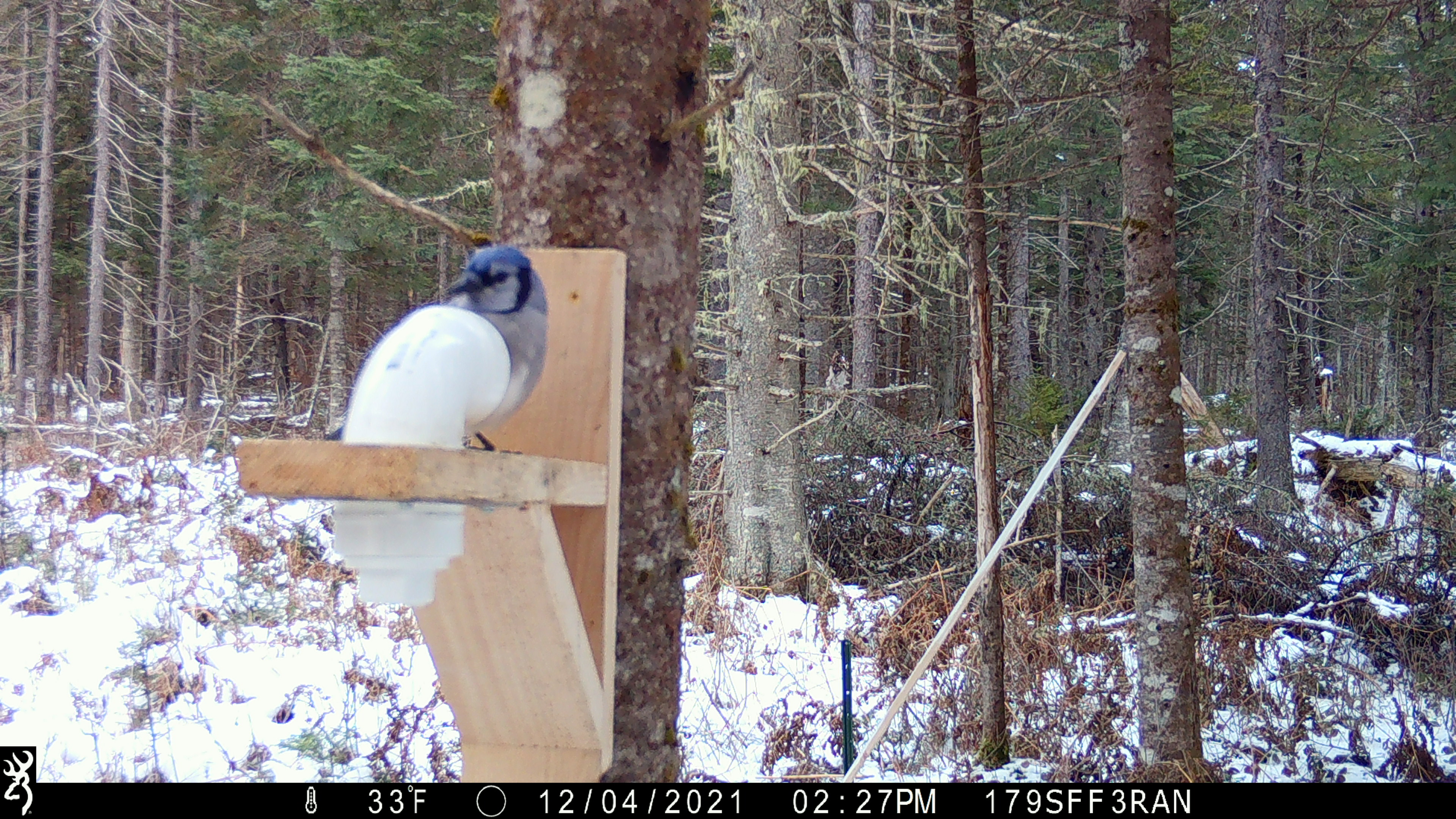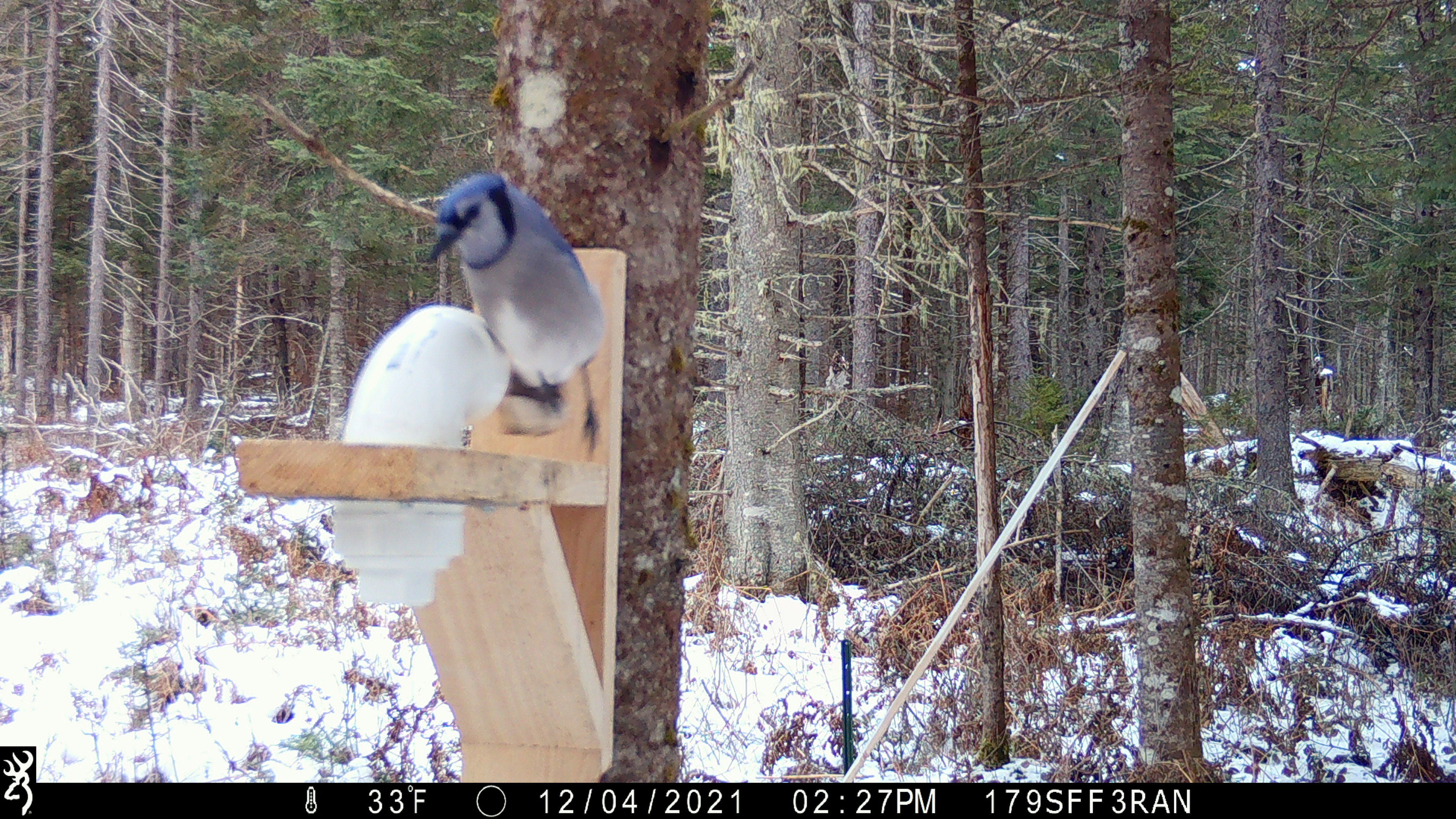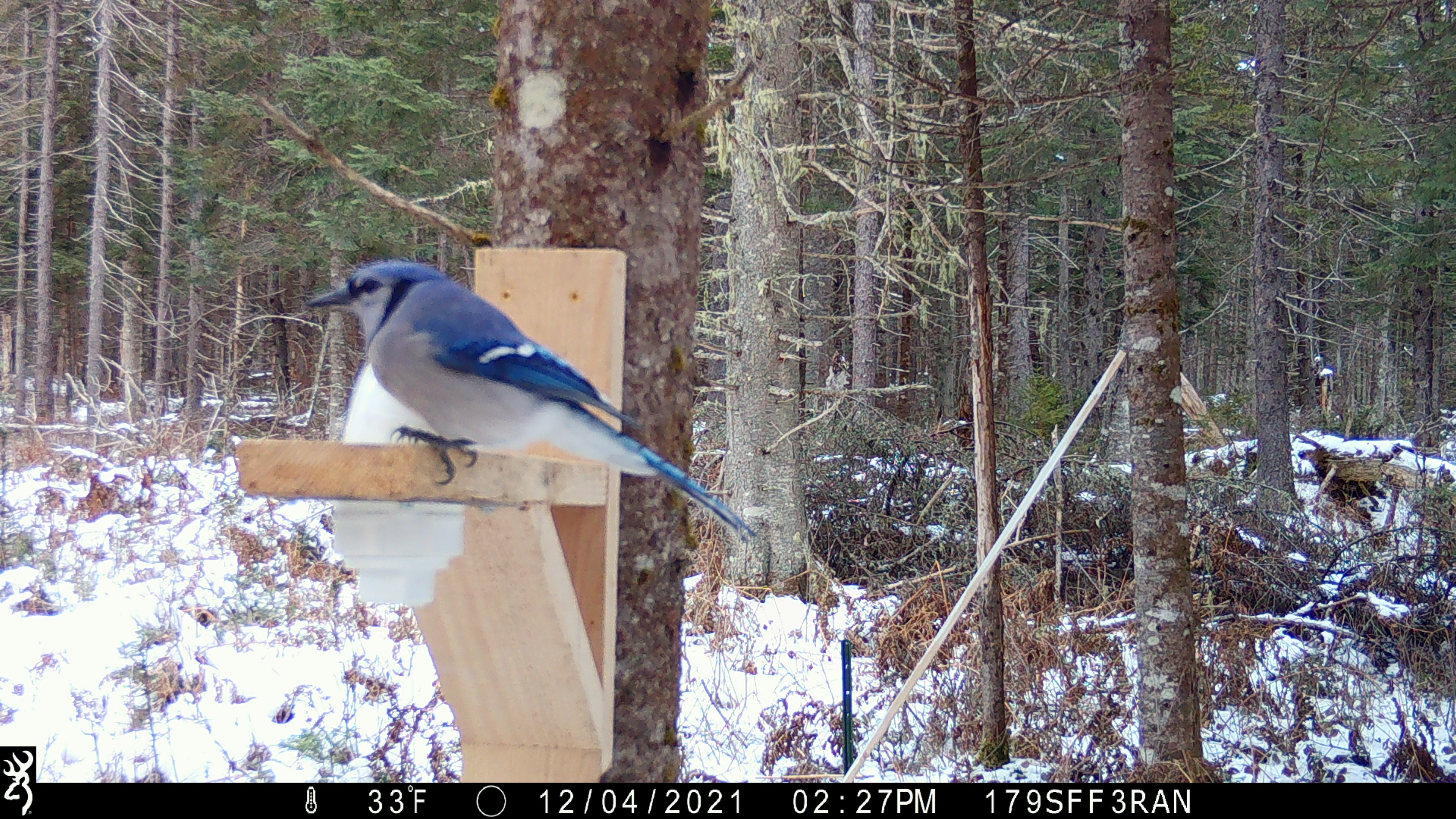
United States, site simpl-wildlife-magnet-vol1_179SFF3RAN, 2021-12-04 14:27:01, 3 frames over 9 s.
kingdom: Animalia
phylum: Chordata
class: Aves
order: Passeriformes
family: Corvidae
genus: Cyanocitta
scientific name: Cyanocitta cristata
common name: blue jay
Blue jay (Cyanocitta cristata).